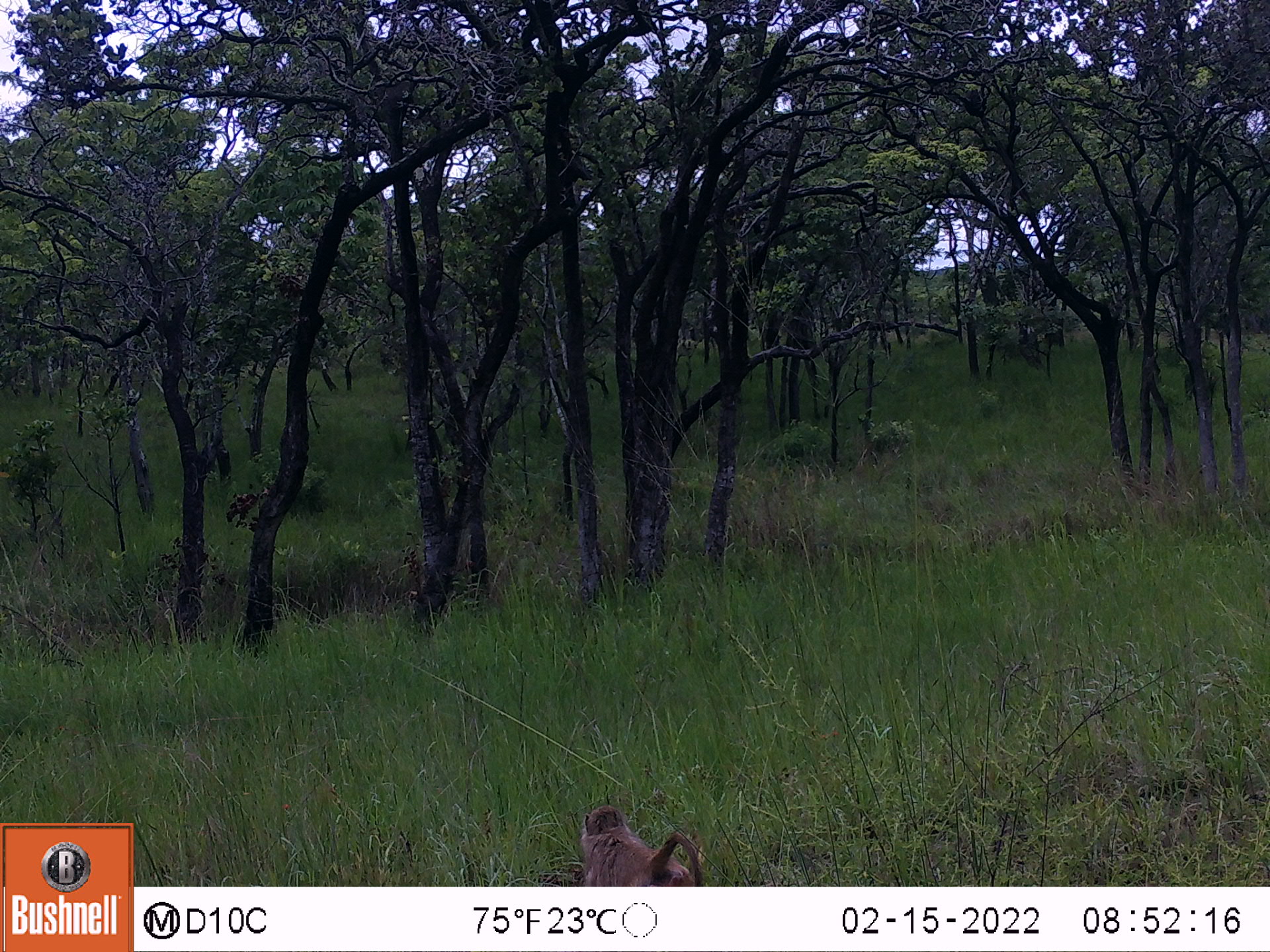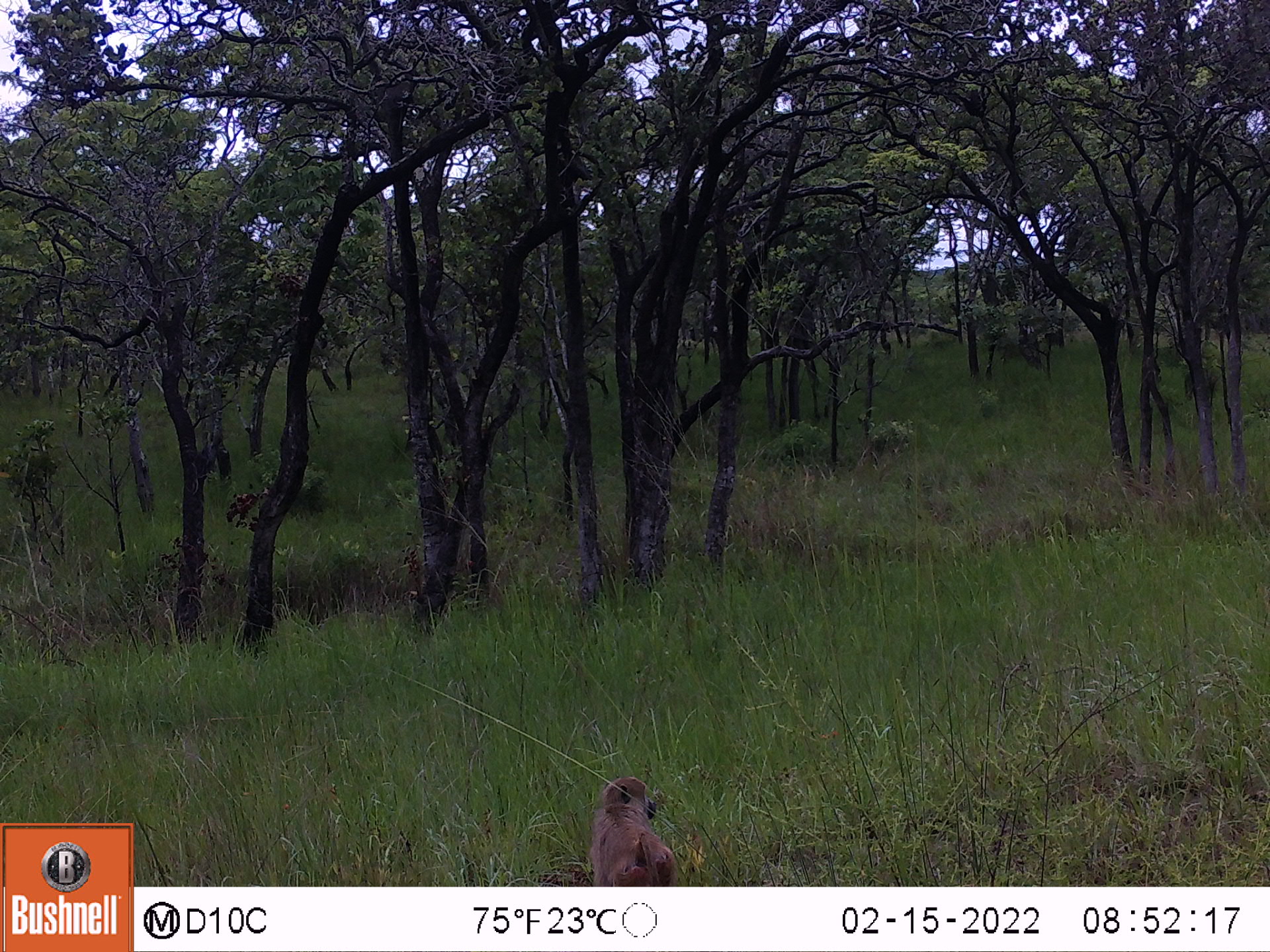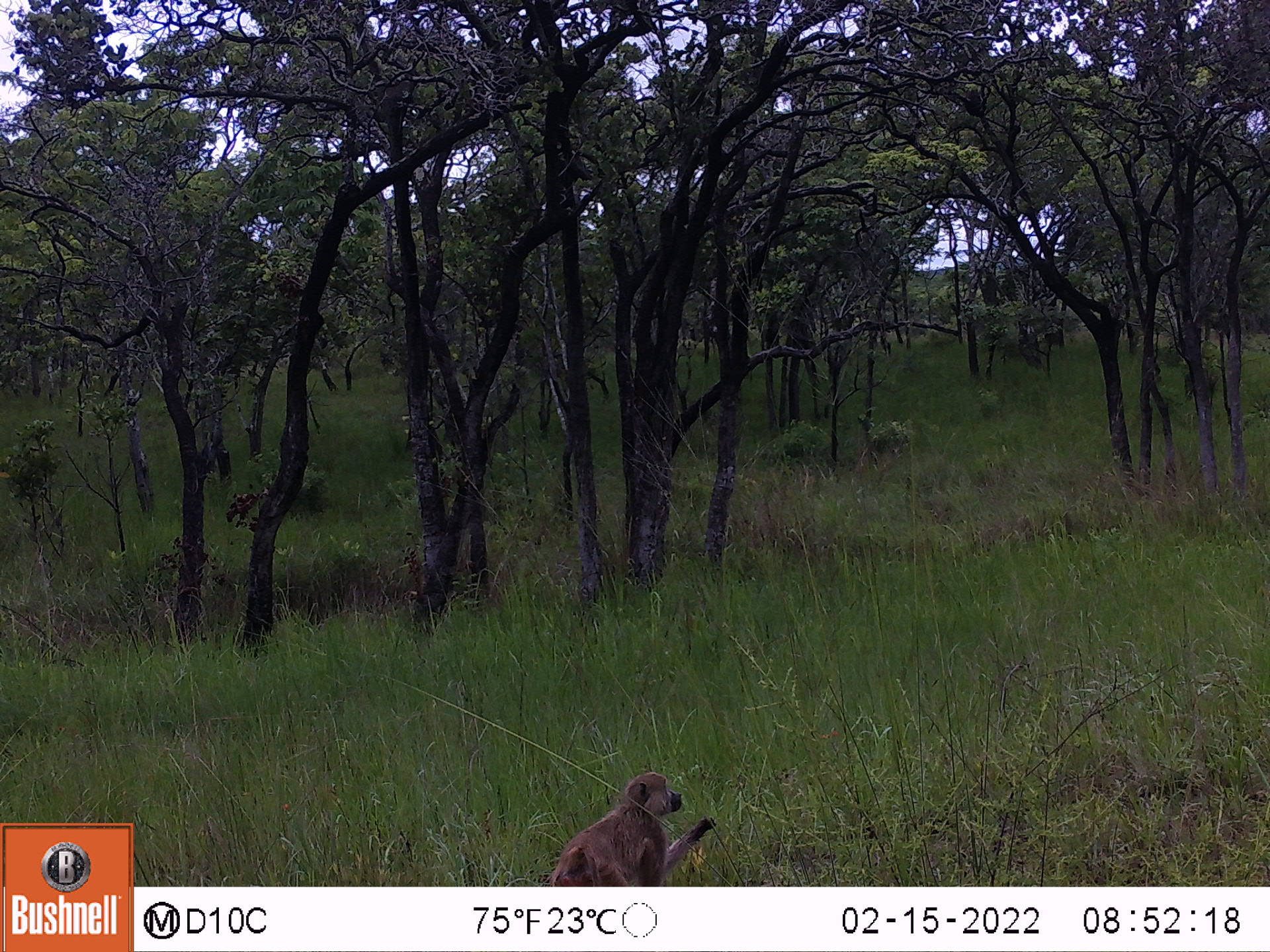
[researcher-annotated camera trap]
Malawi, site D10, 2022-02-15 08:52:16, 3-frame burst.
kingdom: Animalia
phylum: Chordata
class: Mammalia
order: Primates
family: Cercopithecidae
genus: Papio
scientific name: Papio cynocephalus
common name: yellow baboon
Yellow baboon (Papio cynocephalus), count 1.